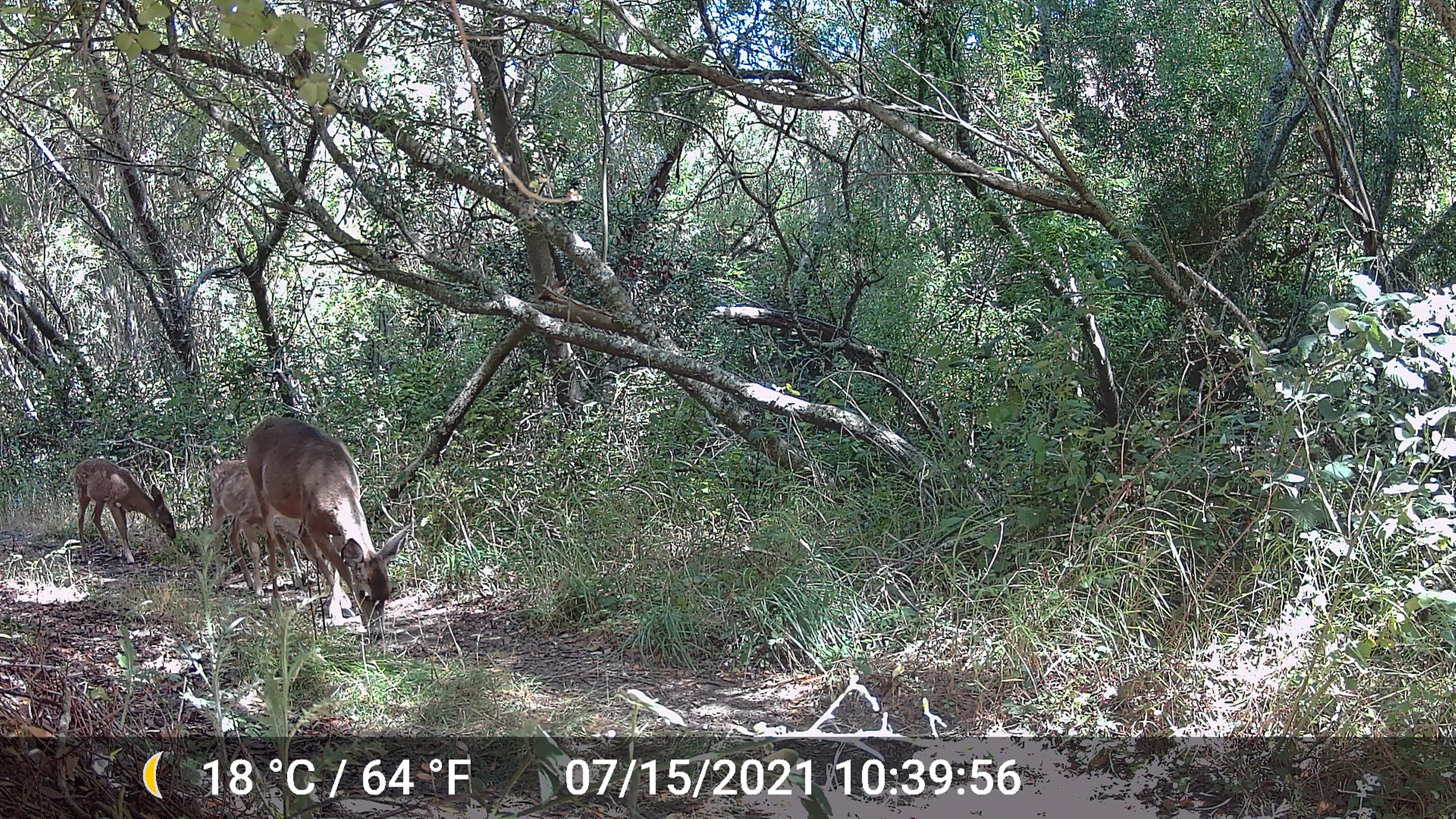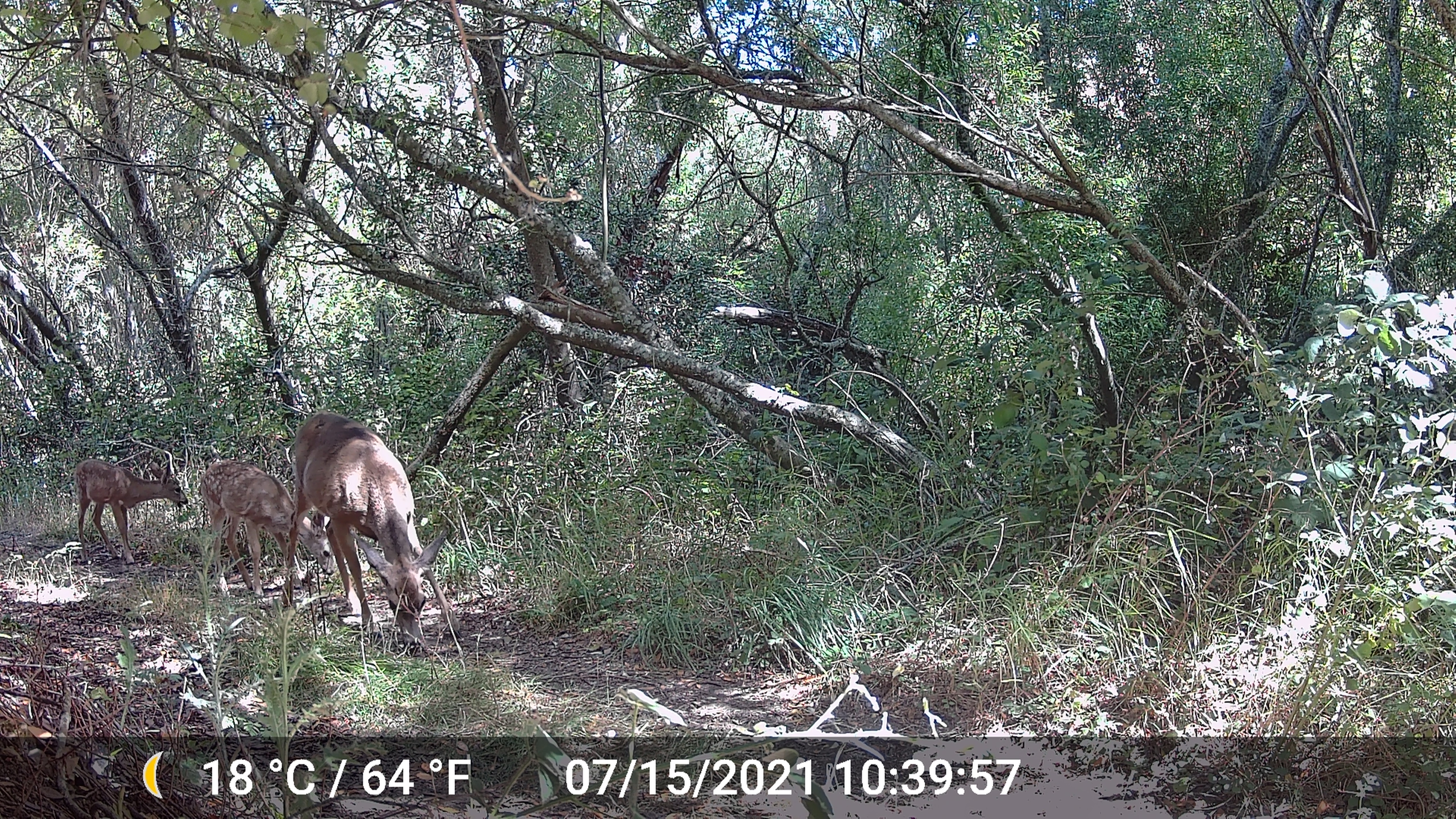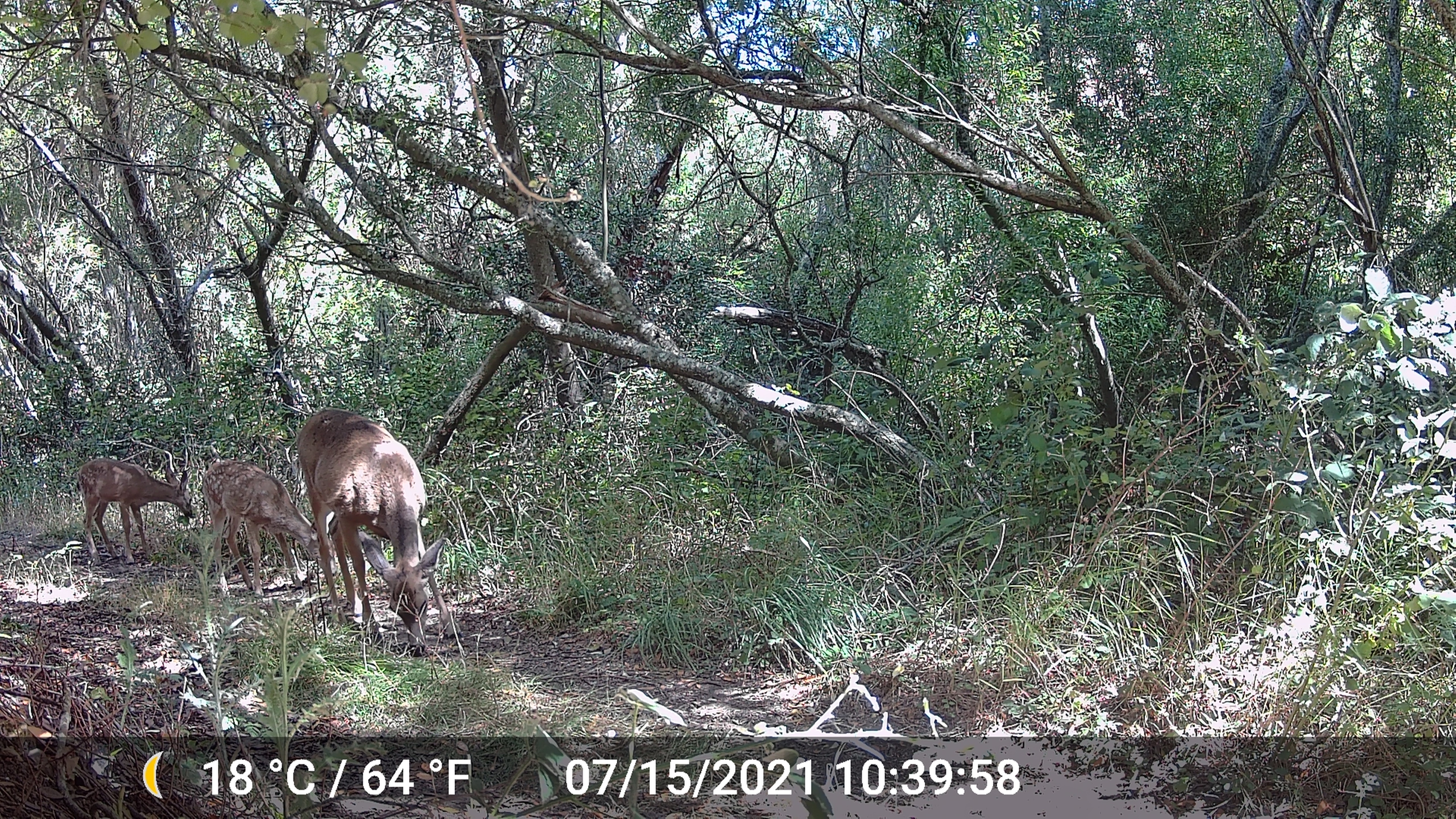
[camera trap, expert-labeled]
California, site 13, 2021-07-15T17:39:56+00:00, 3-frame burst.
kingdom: Animalia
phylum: Chordata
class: Mammalia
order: Artiodactyla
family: Cervidae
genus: Odocoileus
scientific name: Odocoileus hemionus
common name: mule deer